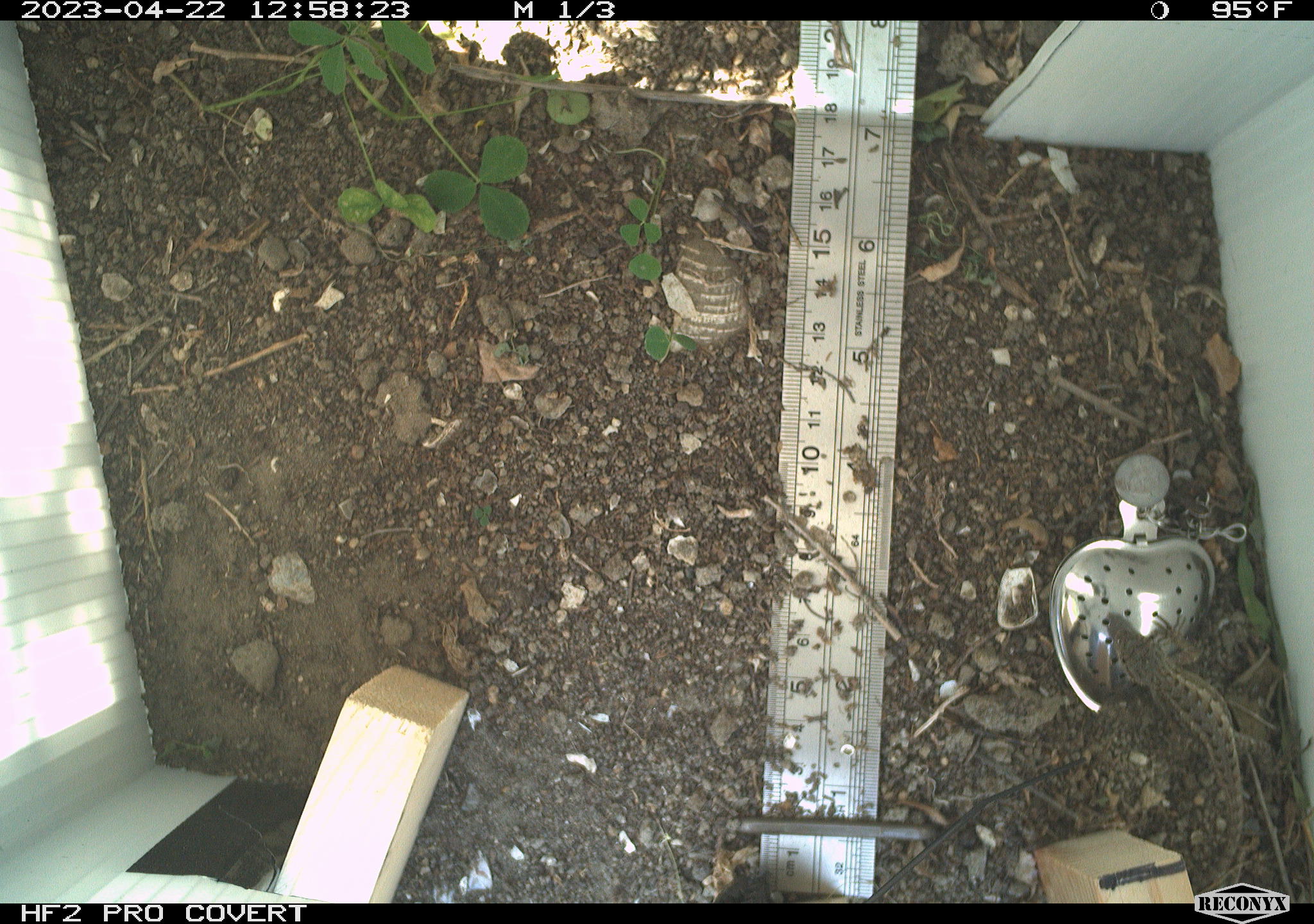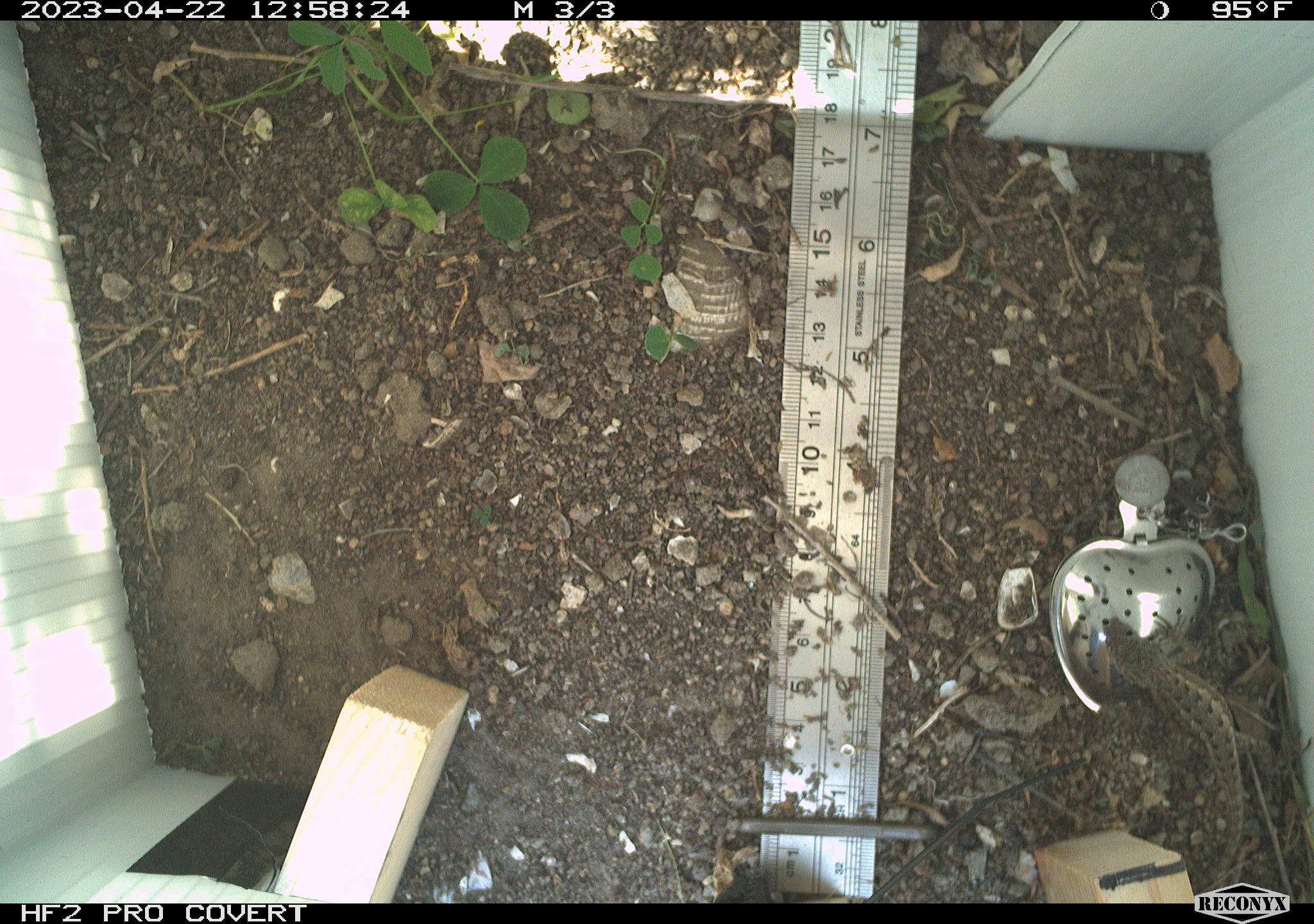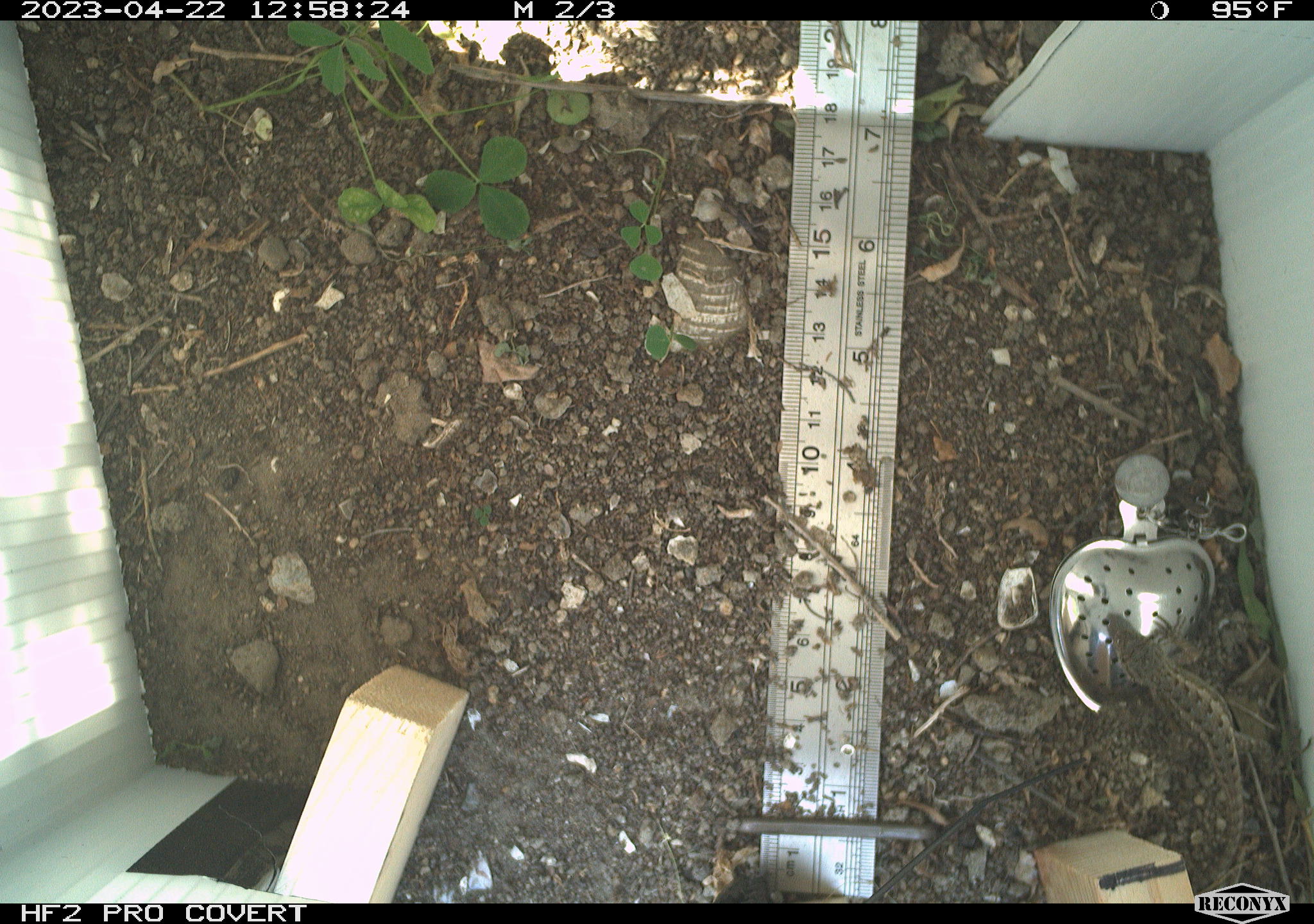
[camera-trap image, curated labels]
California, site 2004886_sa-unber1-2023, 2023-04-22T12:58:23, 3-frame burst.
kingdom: Animalia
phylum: Chordata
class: Reptilia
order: Squamata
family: Phrynosomatidae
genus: Sceloporus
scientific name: Sceloporus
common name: spiny lizards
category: sceloporus species